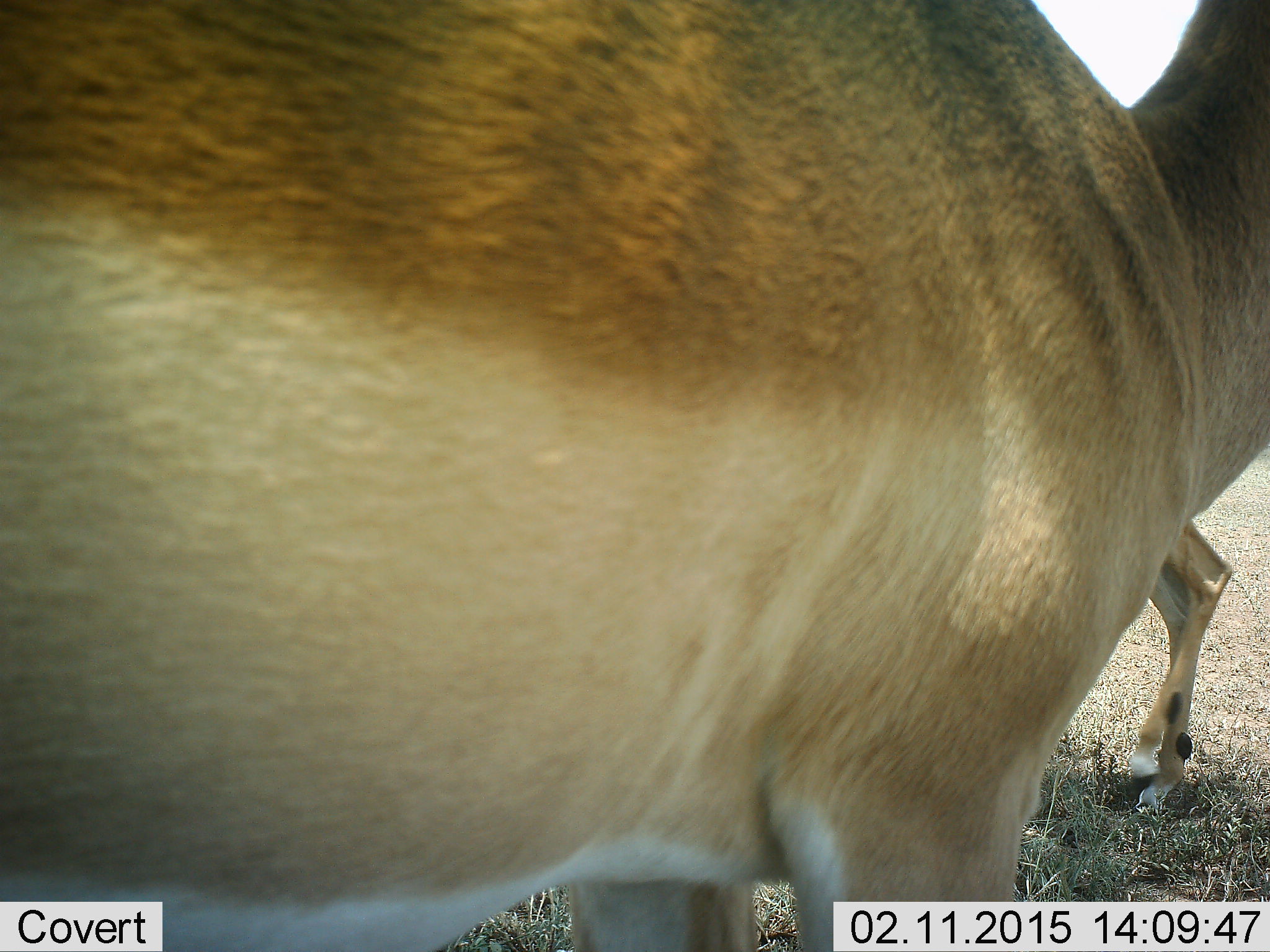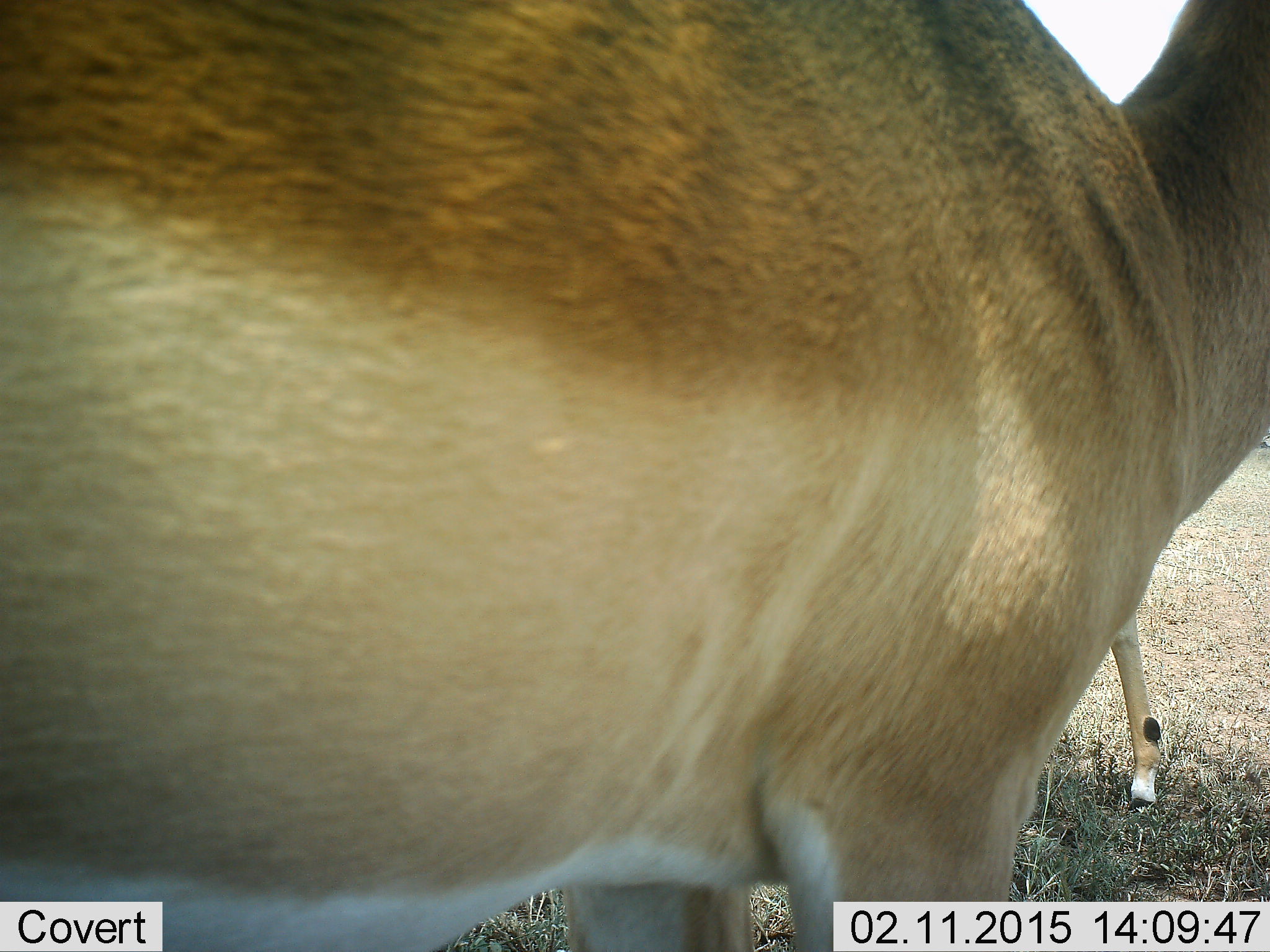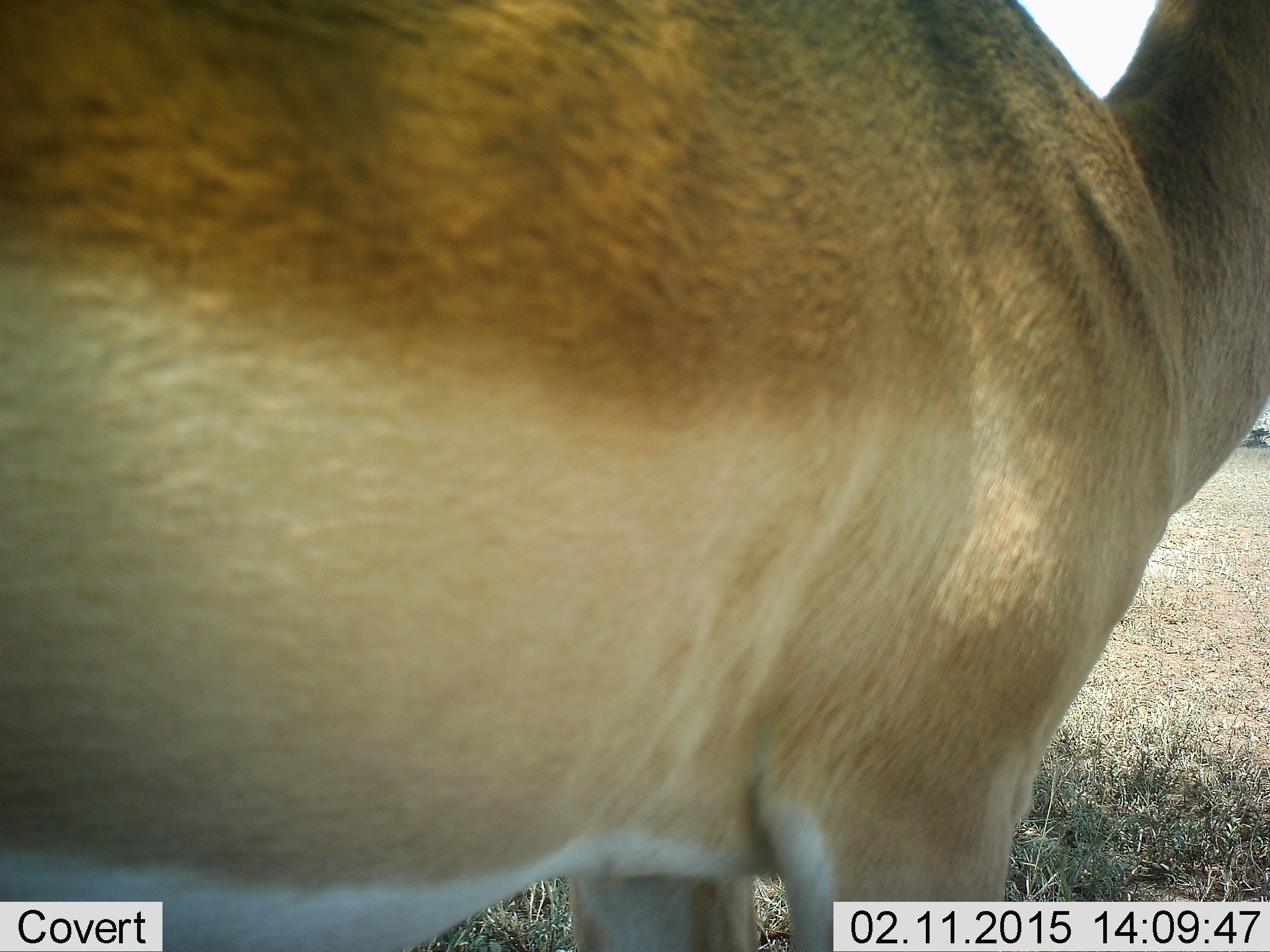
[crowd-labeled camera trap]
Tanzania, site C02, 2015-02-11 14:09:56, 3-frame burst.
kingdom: Animalia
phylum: Chordata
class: Mammalia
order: Artiodactyla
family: Bovidae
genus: Aepyceros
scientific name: Aepyceros melampus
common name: impala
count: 2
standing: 90%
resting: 0%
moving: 40%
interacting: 10%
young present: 0%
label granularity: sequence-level